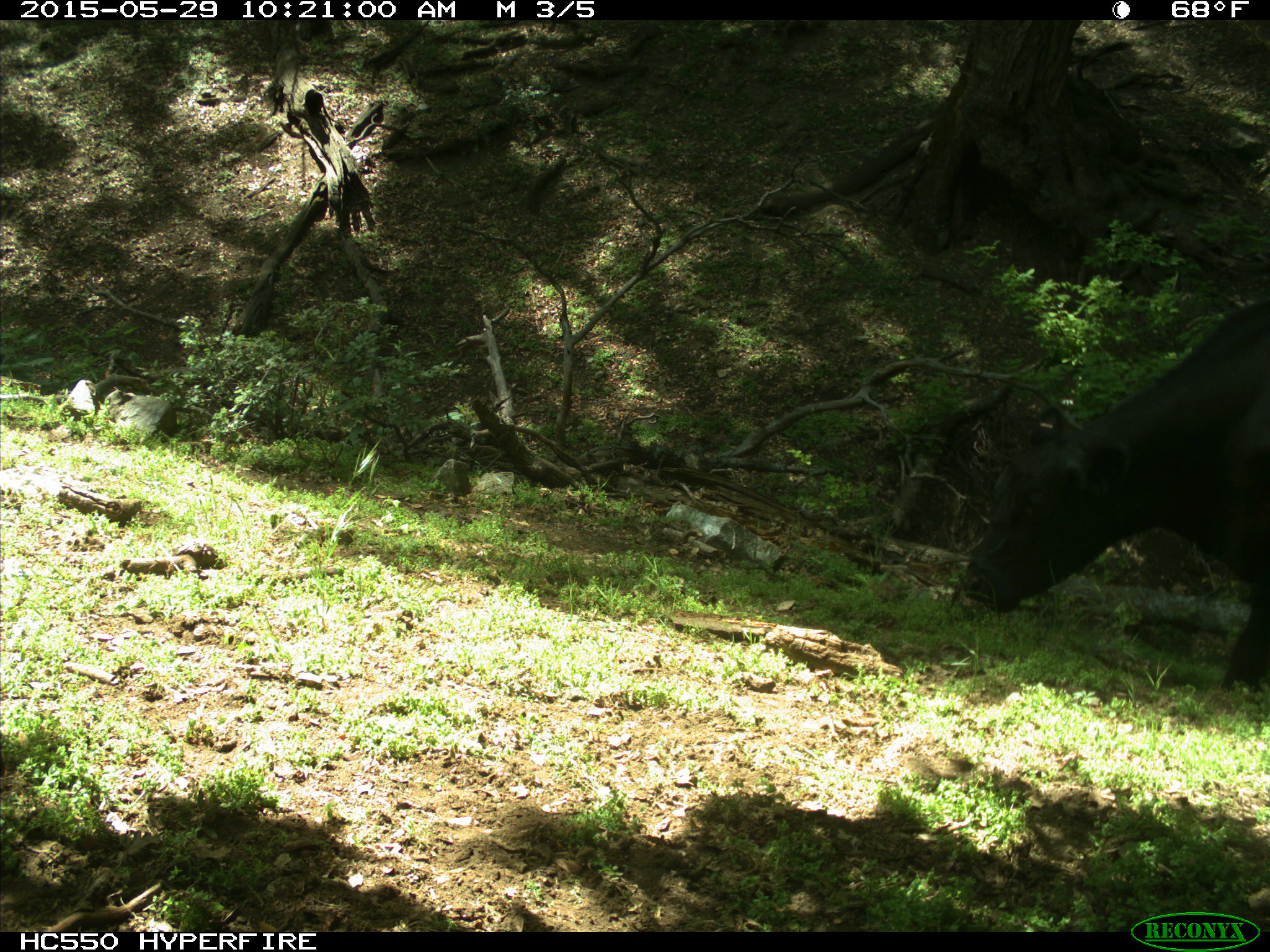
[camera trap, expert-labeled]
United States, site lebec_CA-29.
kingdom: Animalia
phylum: Chordata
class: Mammalia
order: Artiodactyla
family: Bovidae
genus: Bos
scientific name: Bos taurus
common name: domestic cow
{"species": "Bos taurus (domestic cow)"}